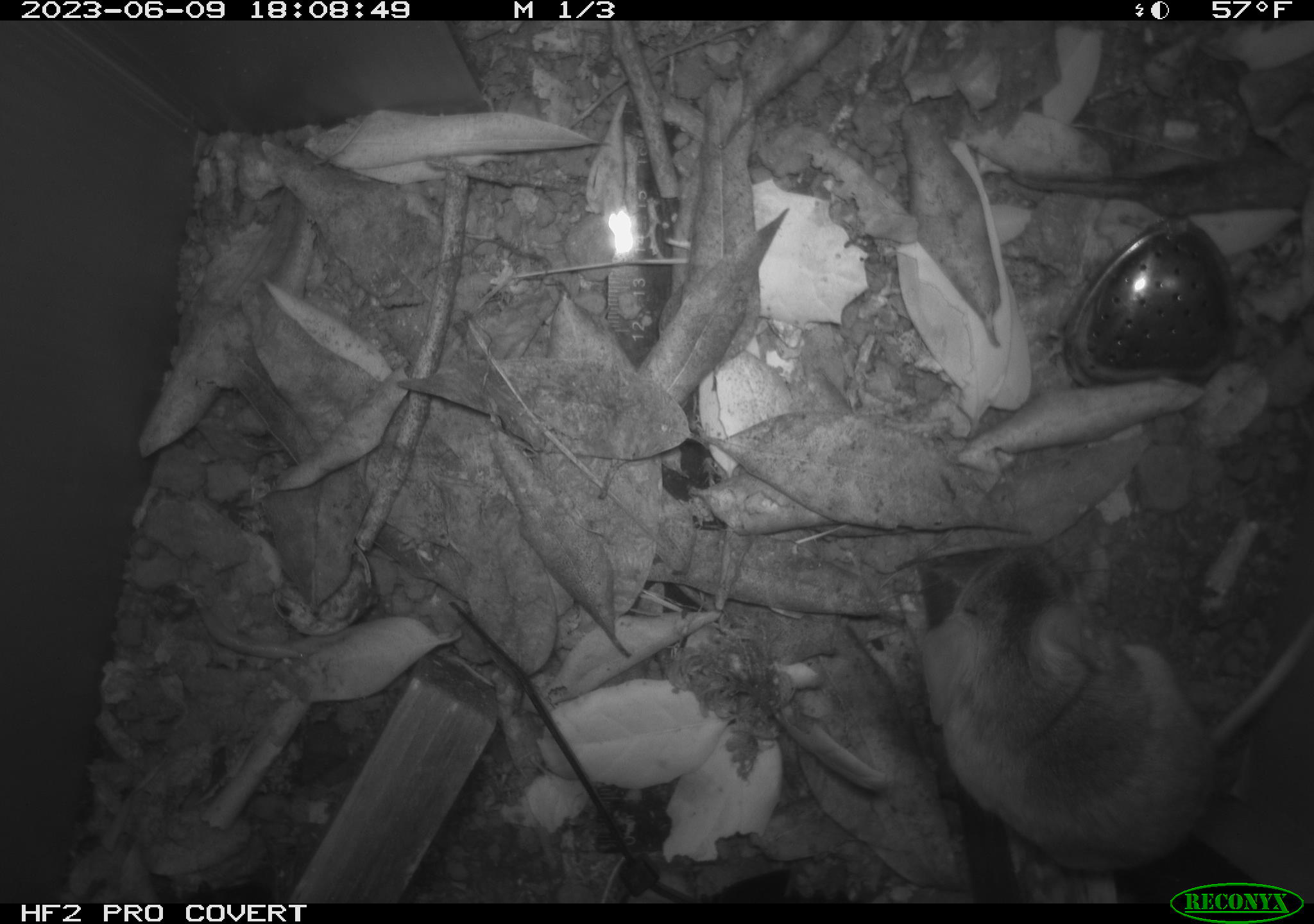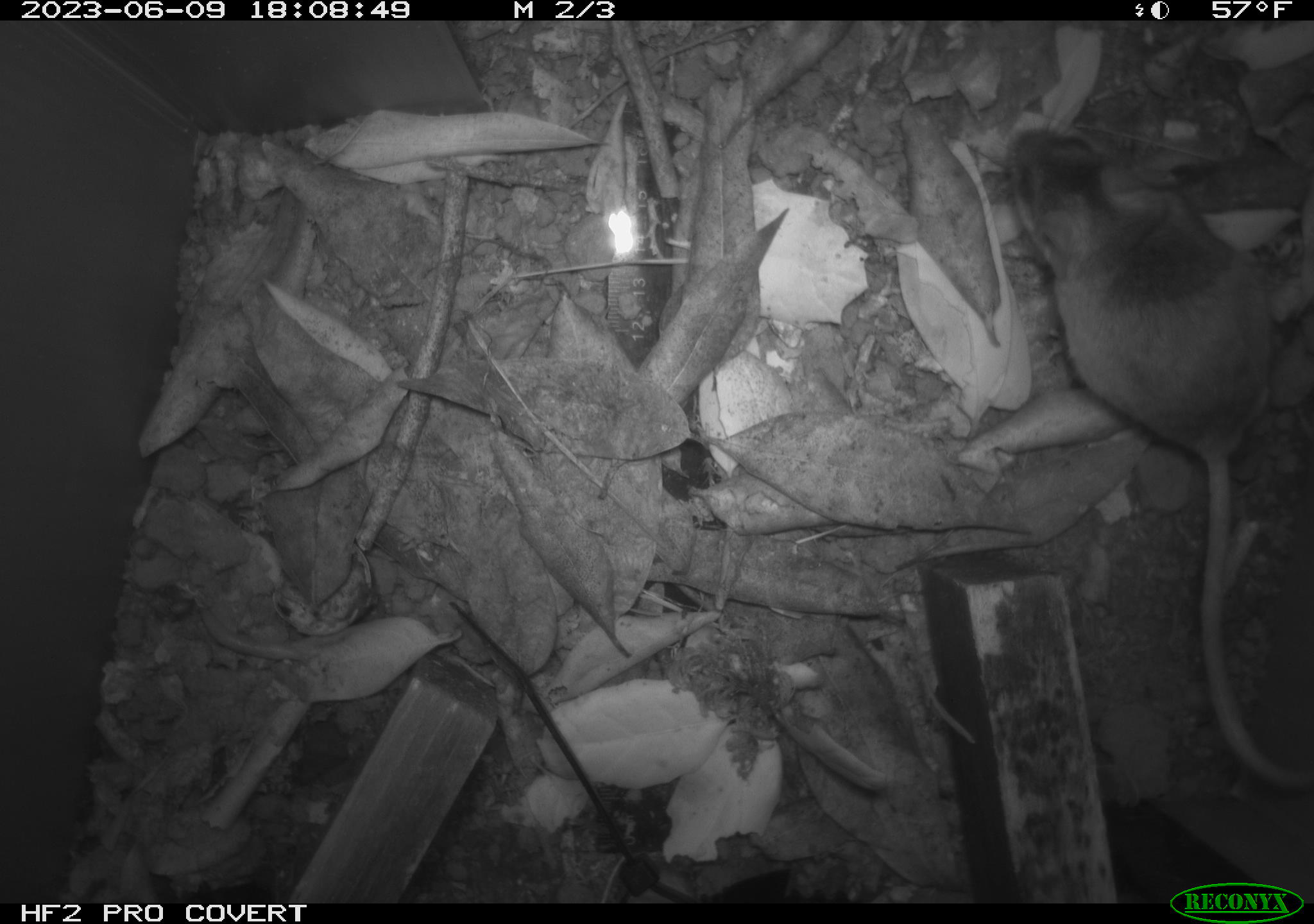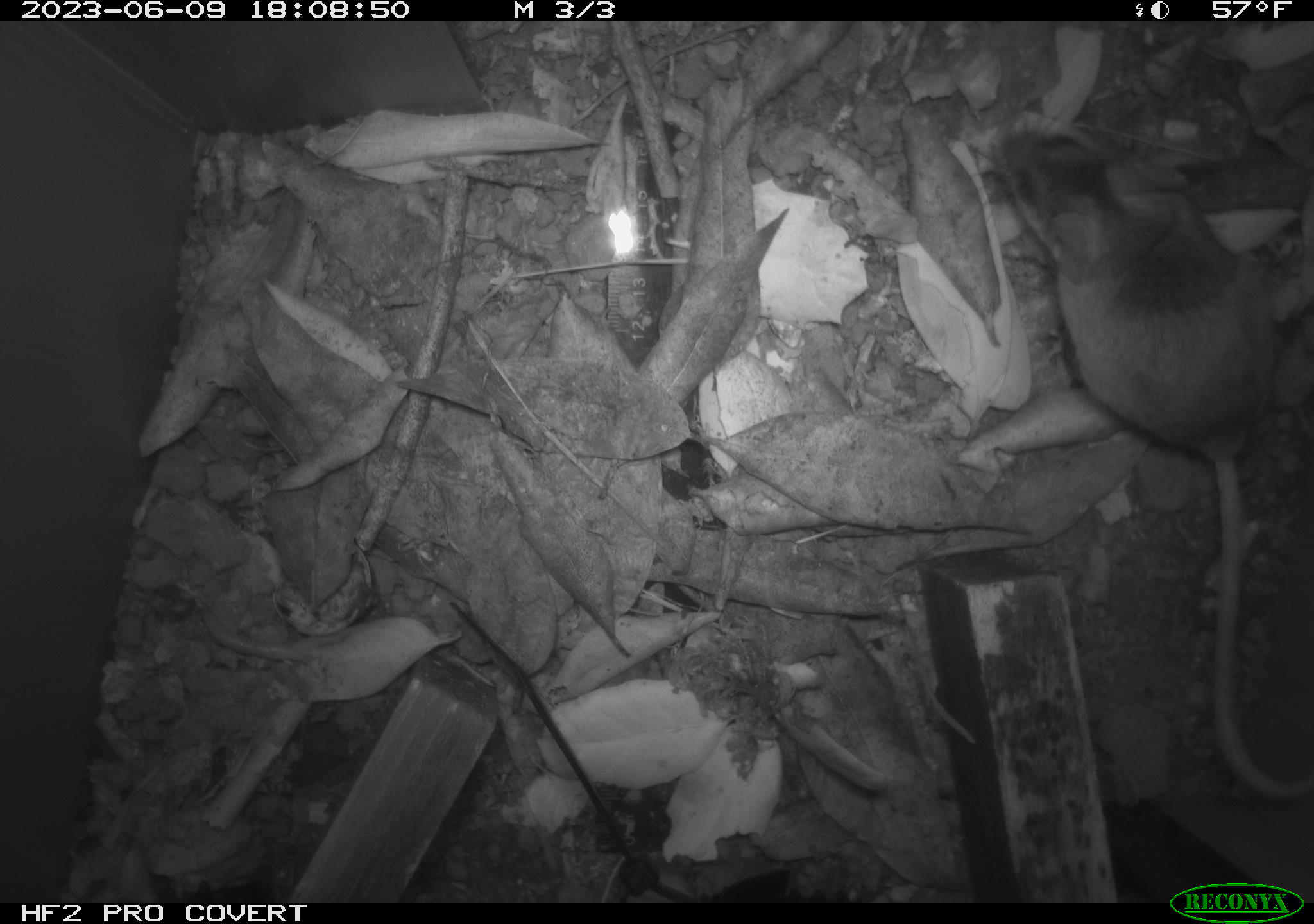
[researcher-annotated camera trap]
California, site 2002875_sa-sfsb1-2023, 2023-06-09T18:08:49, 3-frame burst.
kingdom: Animalia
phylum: Chordata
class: Mammalia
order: Rodentia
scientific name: Rodentia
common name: mouse species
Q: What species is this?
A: Mouse species (Rodentia).